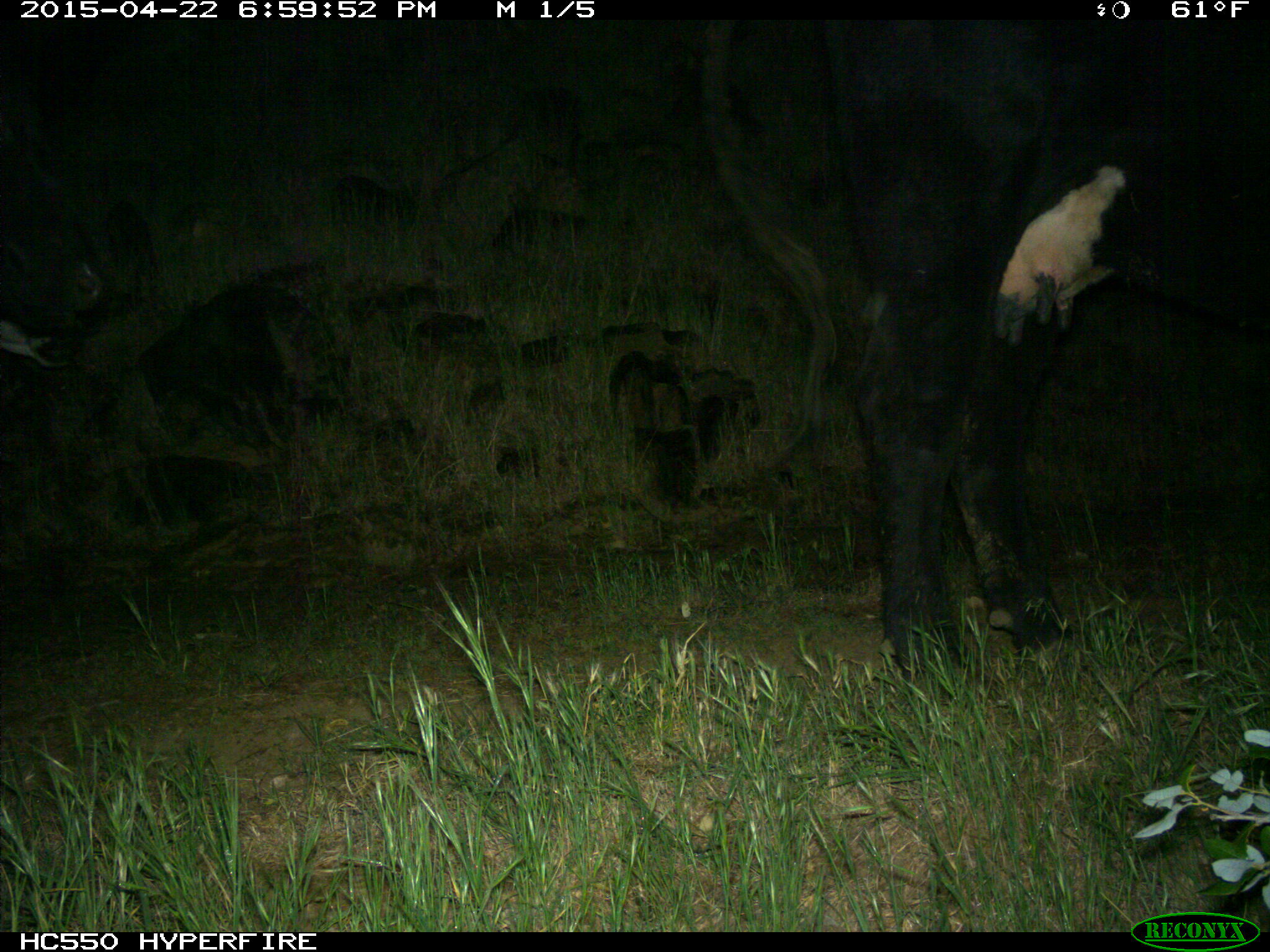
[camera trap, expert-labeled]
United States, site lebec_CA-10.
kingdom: Animalia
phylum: Chordata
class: Mammalia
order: Artiodactyla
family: Bovidae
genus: Bos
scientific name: Bos taurus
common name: domestic cow